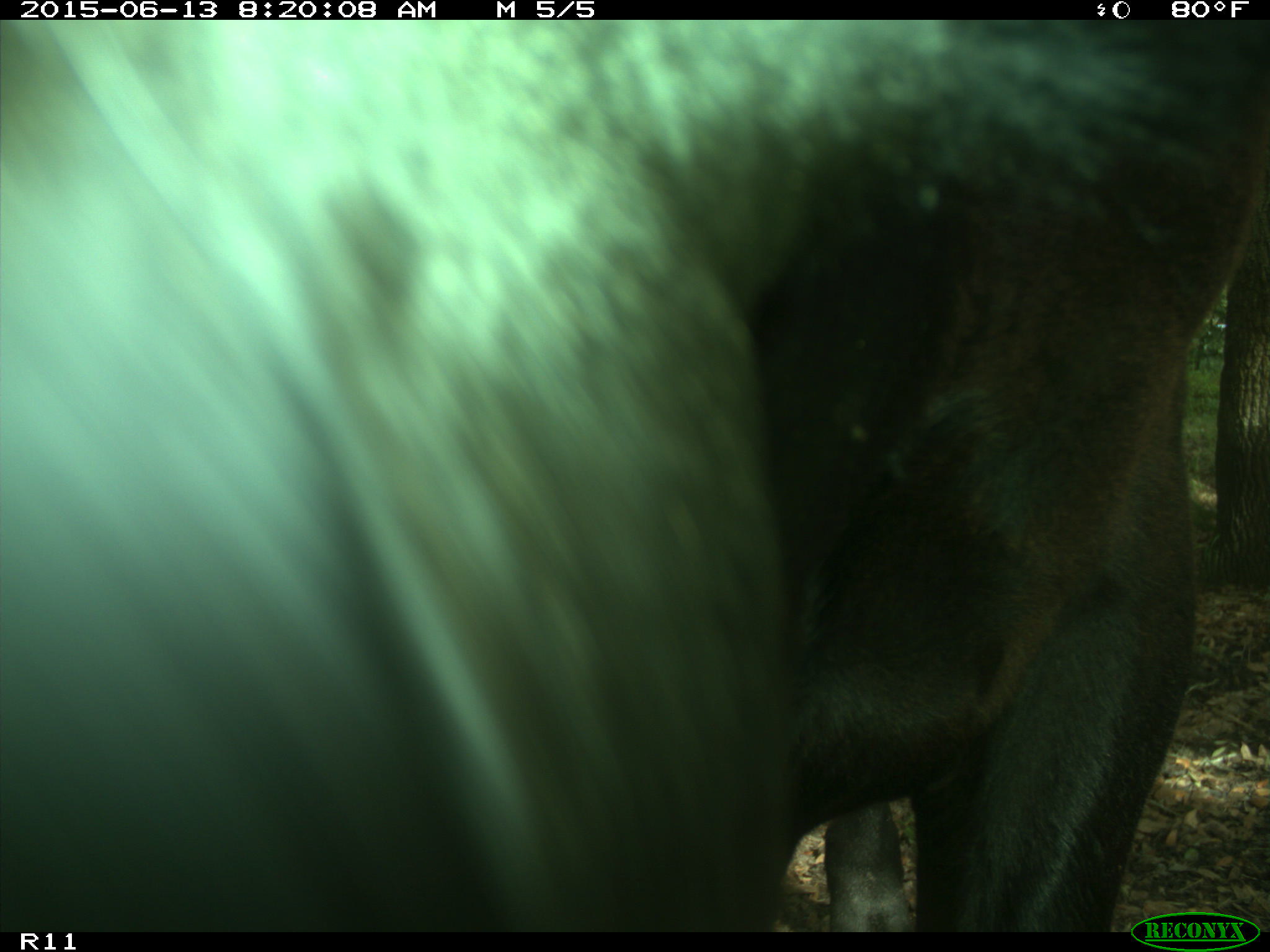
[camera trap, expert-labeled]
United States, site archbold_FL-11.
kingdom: Animalia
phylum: Chordata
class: Mammalia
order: Artiodactyla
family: Bovidae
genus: Bos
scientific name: Bos taurus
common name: domestic cow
Bos taurus (domestic cow).